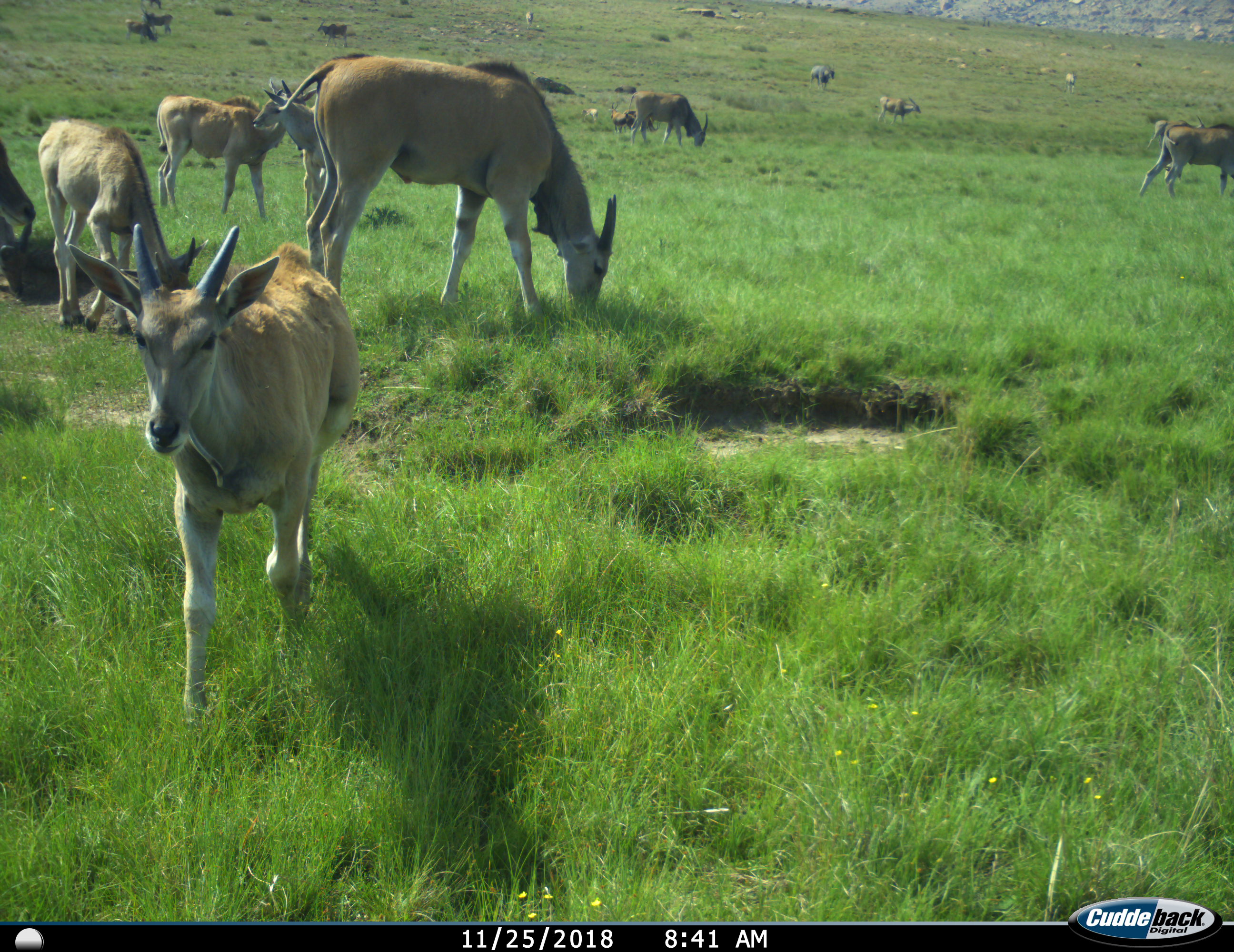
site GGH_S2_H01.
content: unidentified animal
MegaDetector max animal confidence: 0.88